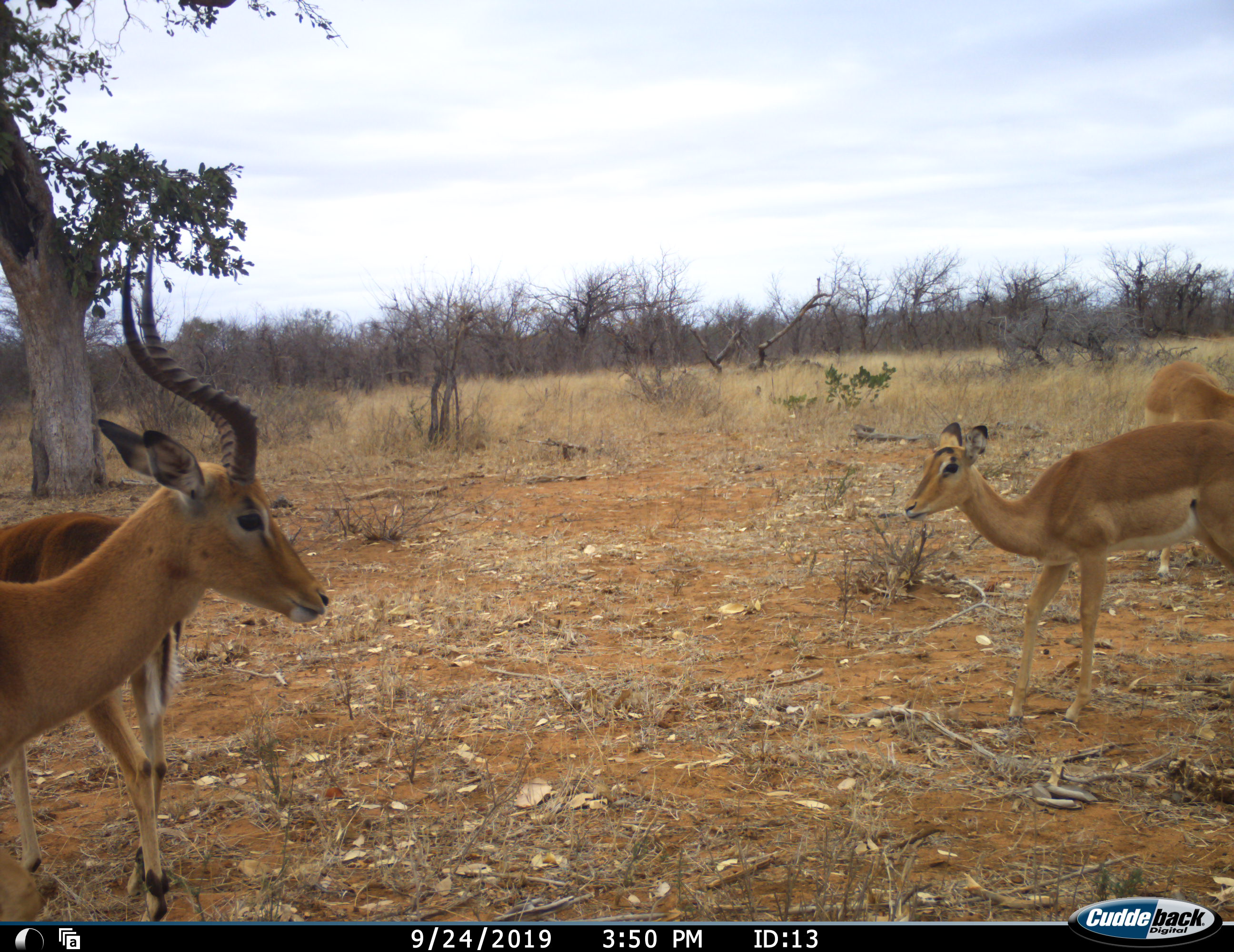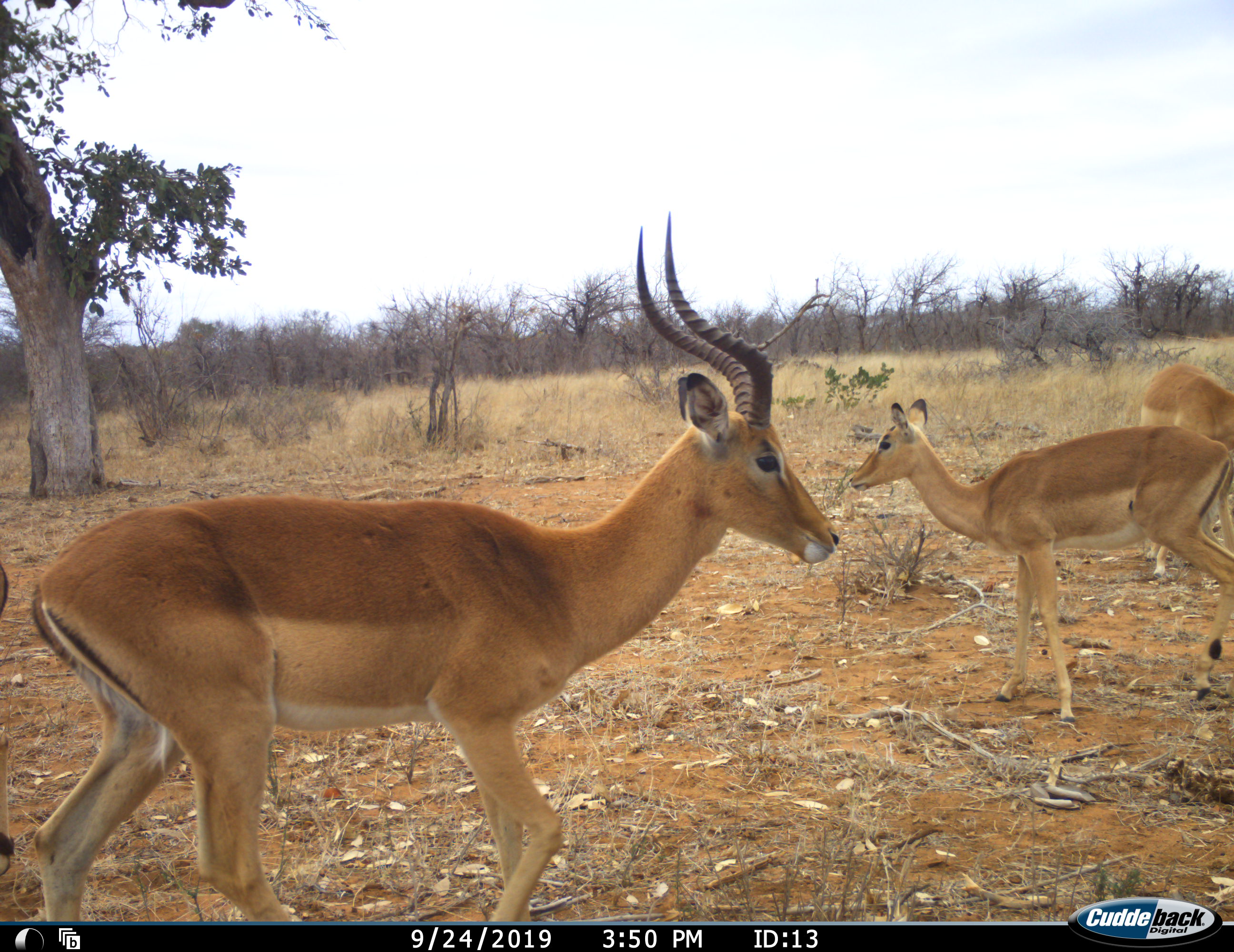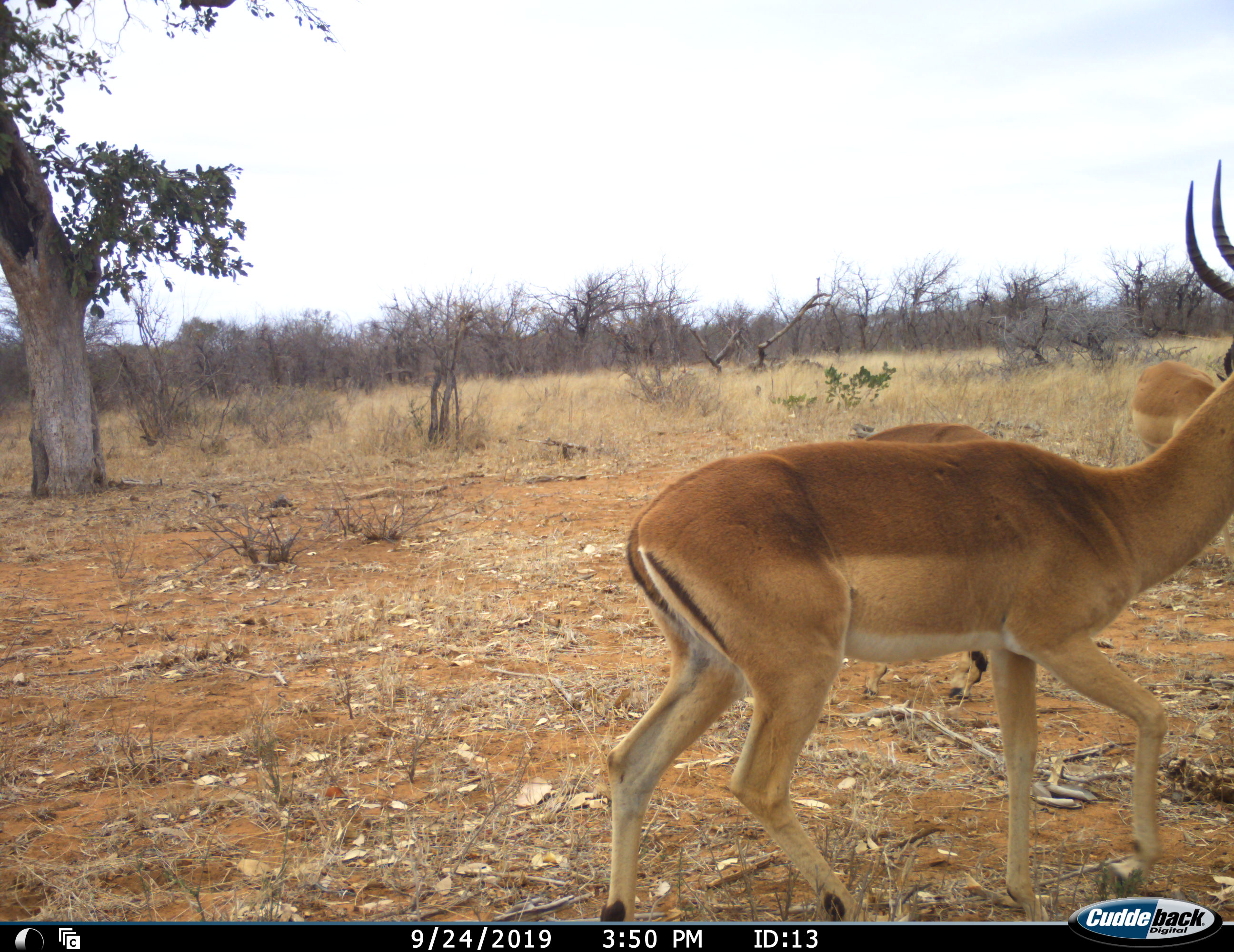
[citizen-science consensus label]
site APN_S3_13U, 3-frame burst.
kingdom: Animalia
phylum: Chordata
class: Mammalia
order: Artiodactyla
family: Bovidae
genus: Aepyceros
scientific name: Aepyceros melampus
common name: impala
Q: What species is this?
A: Impala (Aepyceros melampus).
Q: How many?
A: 4.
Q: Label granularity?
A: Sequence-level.